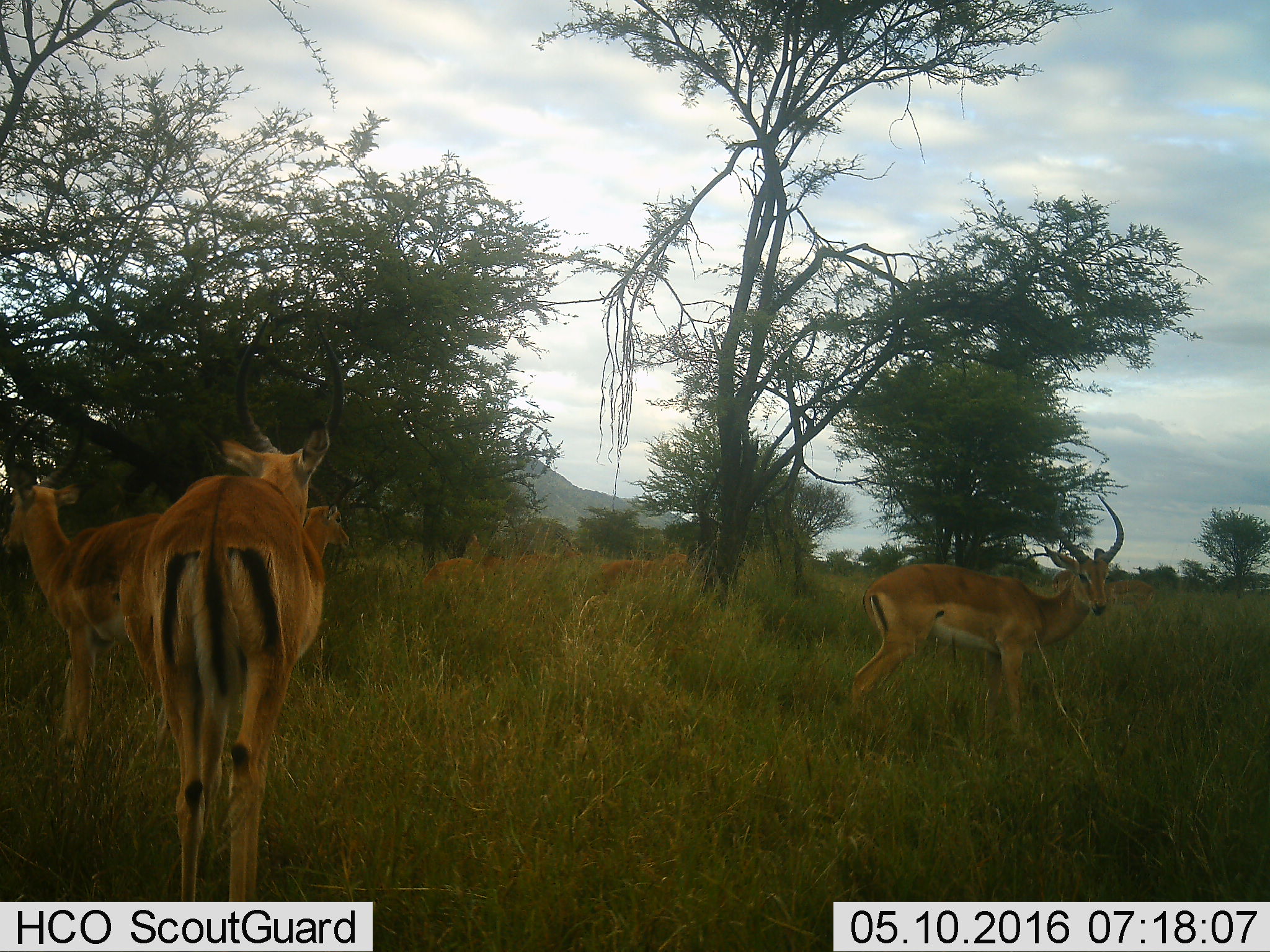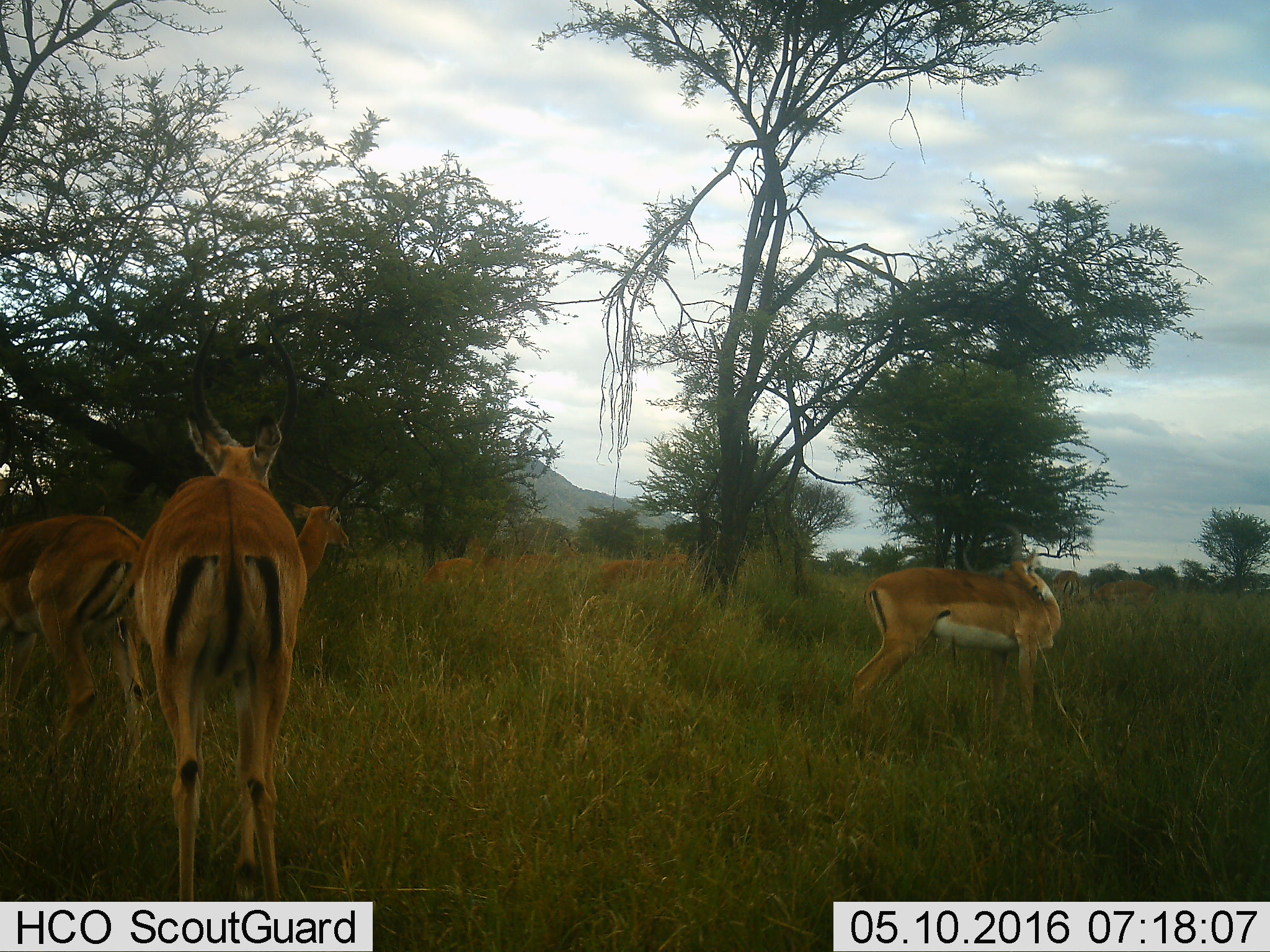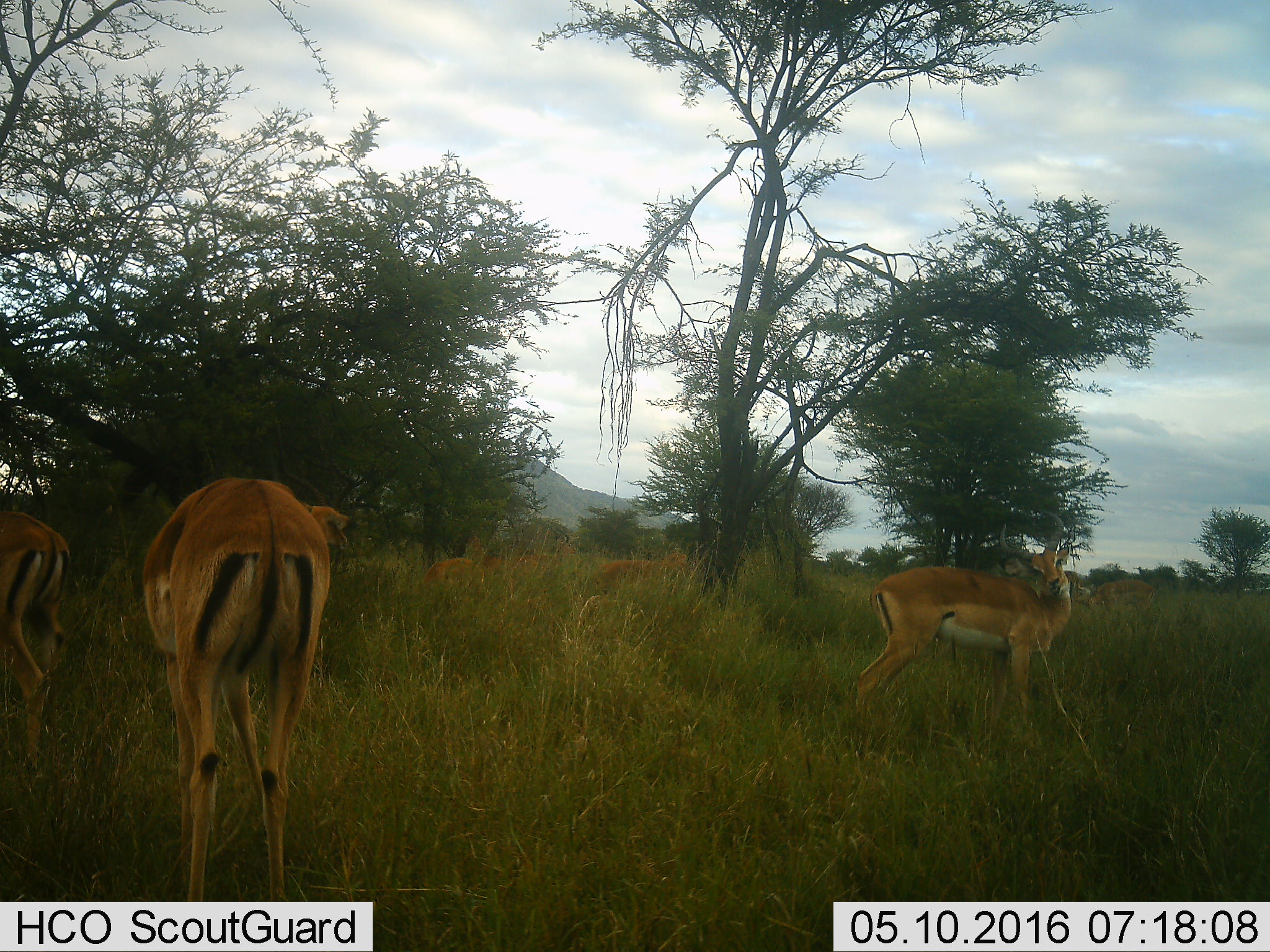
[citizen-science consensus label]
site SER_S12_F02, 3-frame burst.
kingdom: Animalia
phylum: Chordata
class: Mammalia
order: Artiodactyla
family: Bovidae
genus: Aepyceros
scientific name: Aepyceros melampus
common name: impala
Impala (Aepyceros melampus), count 8. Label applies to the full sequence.